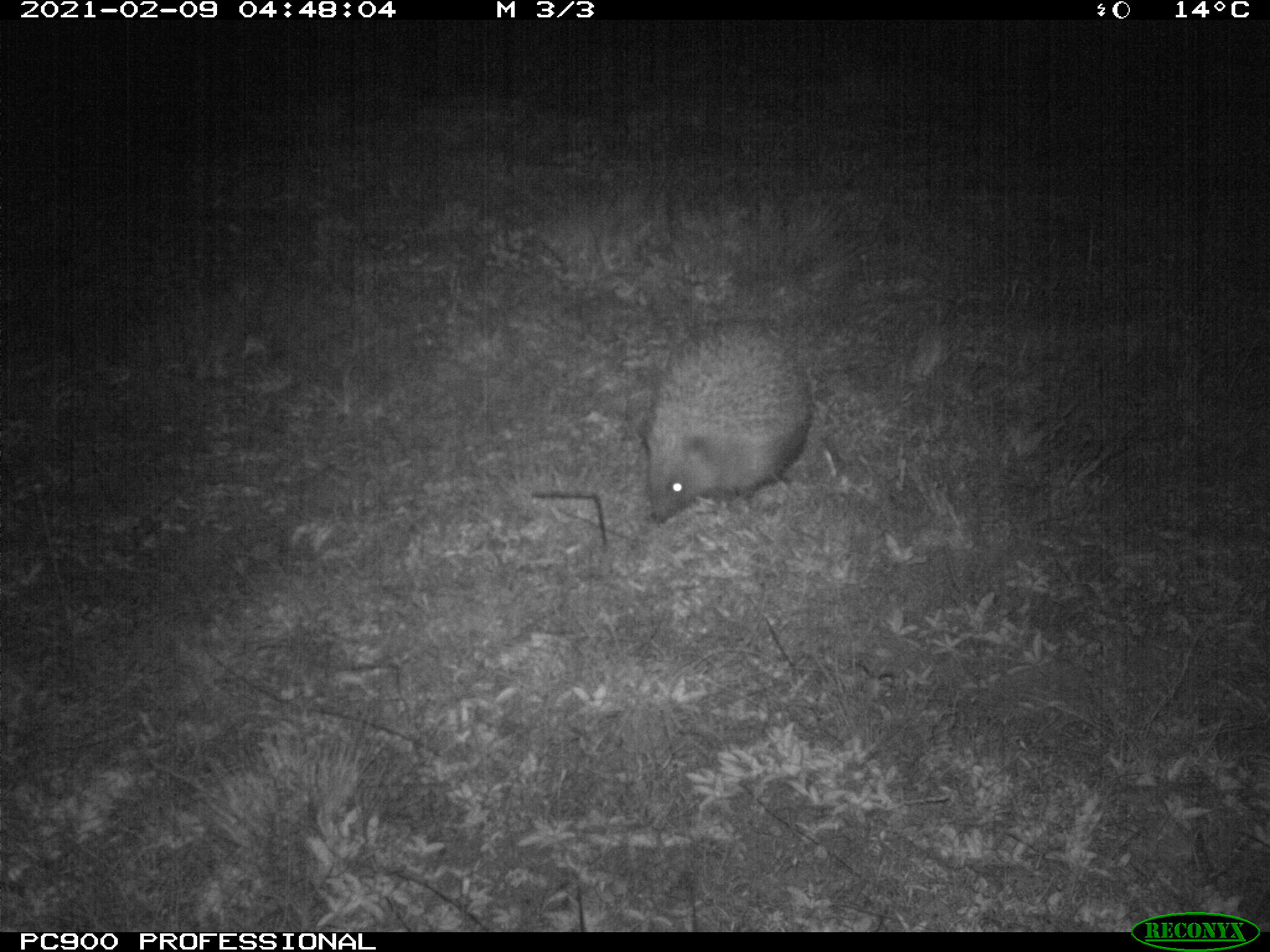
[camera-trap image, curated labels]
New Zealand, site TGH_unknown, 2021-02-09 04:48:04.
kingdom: Animalia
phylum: Chordata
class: Mammalia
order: Eulipotyphla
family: Erinaceidae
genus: Erinaceus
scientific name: Erinaceus europaeus europaeus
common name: european hedgehog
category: hedgehog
Hedgehog (european hedgehog) (Erinaceus europaeus europaeus).